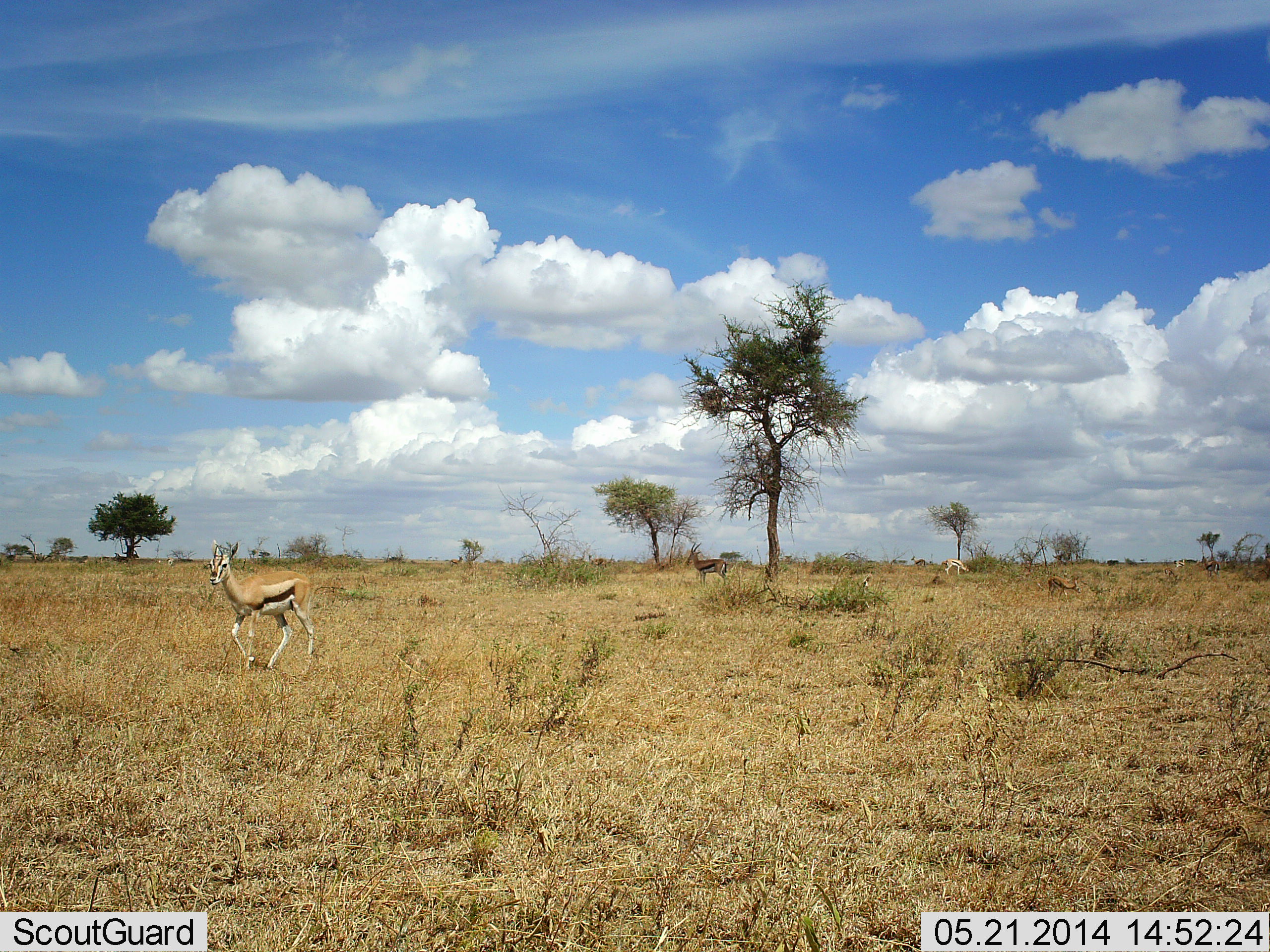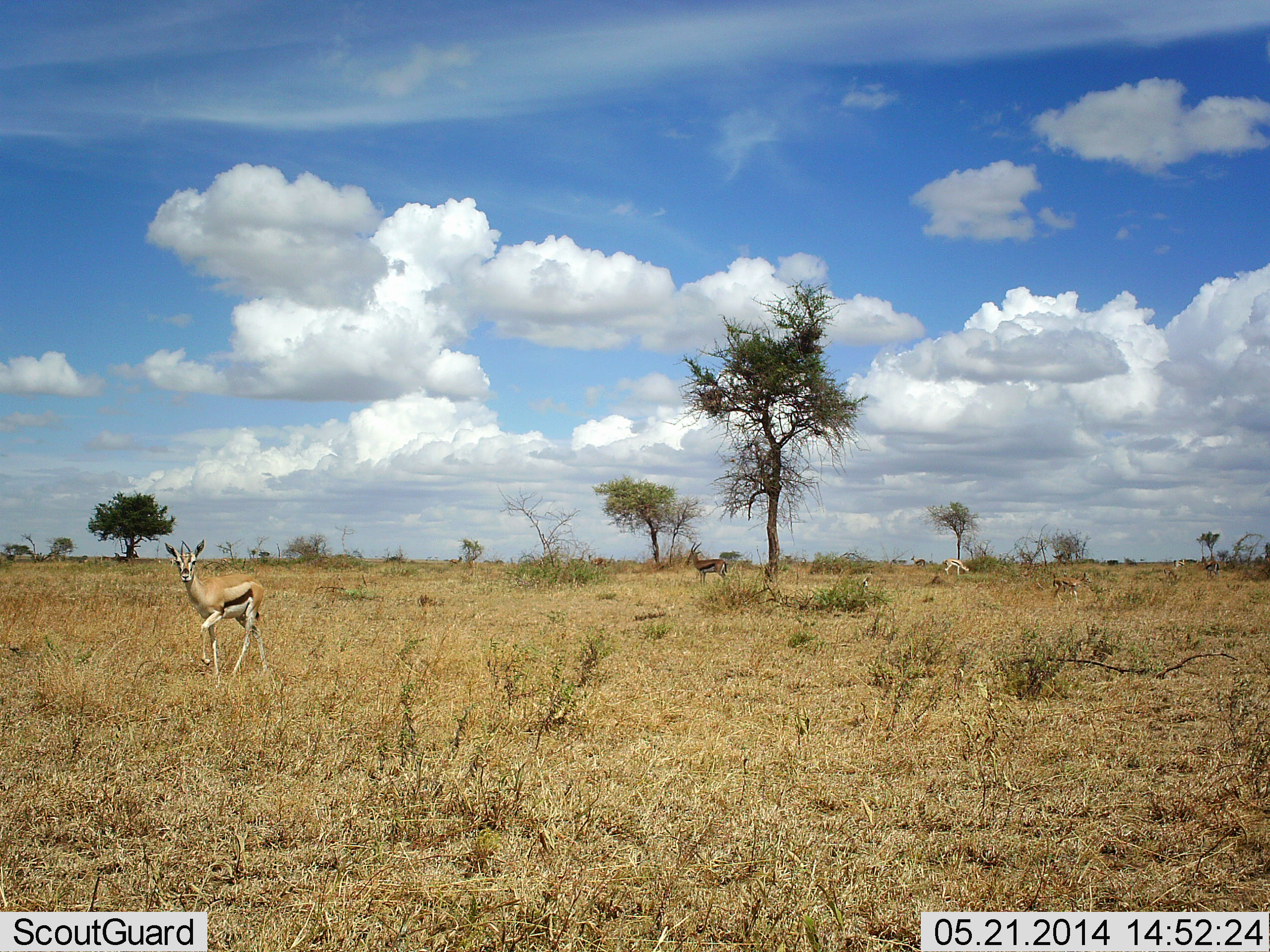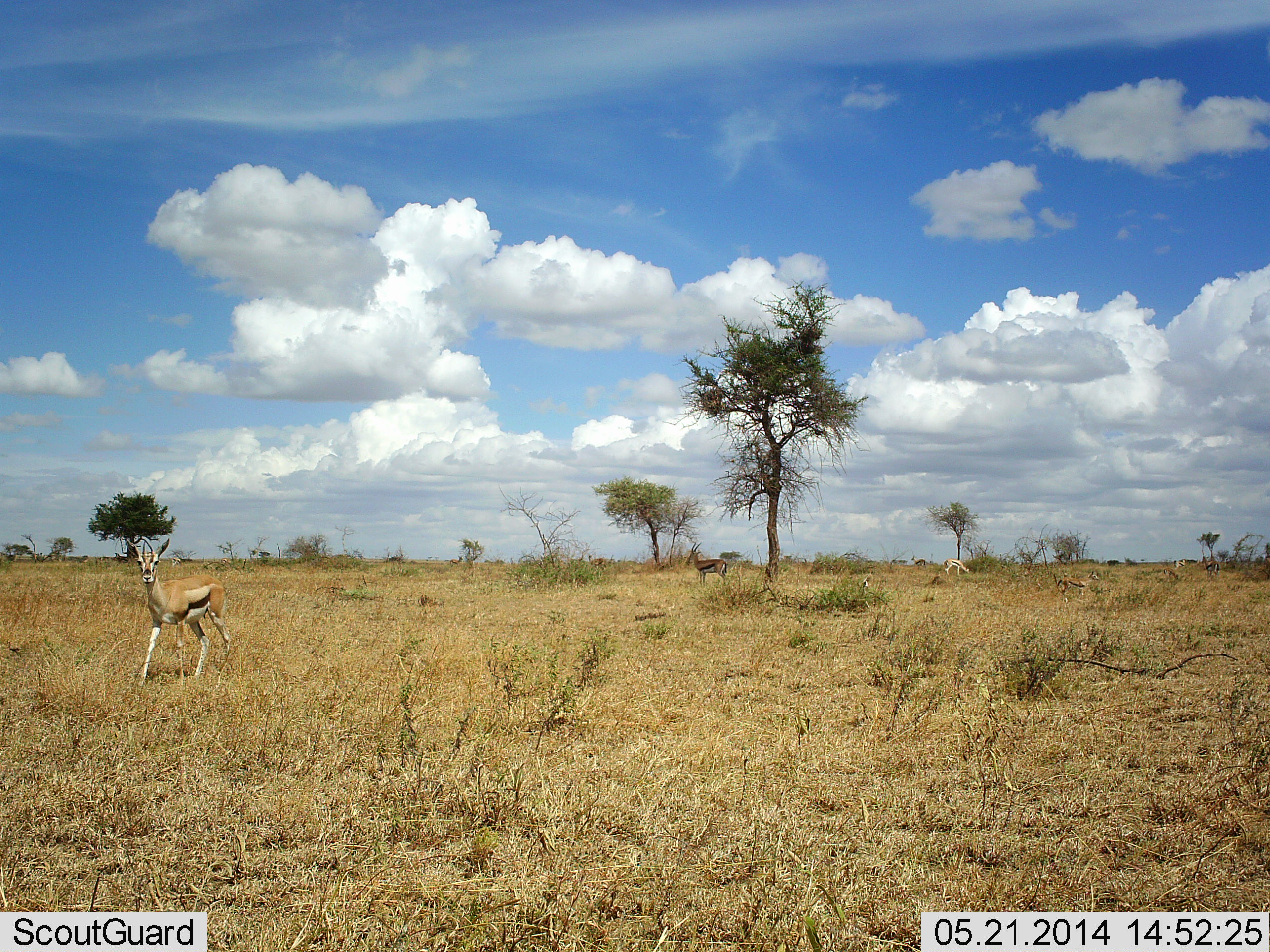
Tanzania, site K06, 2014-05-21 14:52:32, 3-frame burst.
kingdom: Animalia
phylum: Chordata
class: Mammalia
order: Artiodactyla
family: Bovidae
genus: Eudorcas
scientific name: Eudorcas thomsonii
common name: thomson's gazelle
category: gazellethomsons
Gazellethomsons (thomson's gazelle) (Eudorcas thomsonii), count 4. Behavior (volunteer vote fractions): standing 91%, resting 0%, moving 64%, interacting 0%. Young present (vote fraction): 0%. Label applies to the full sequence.